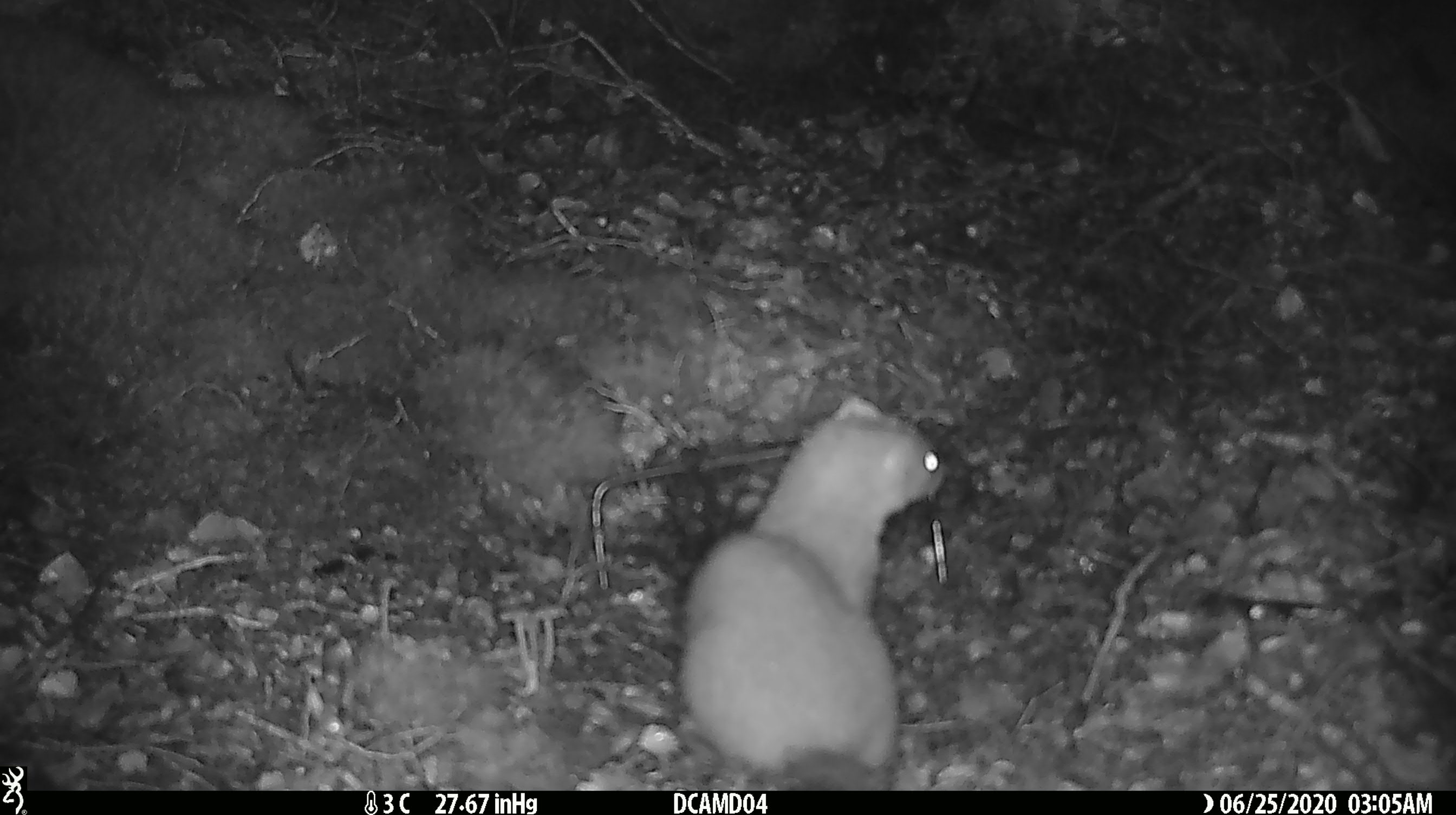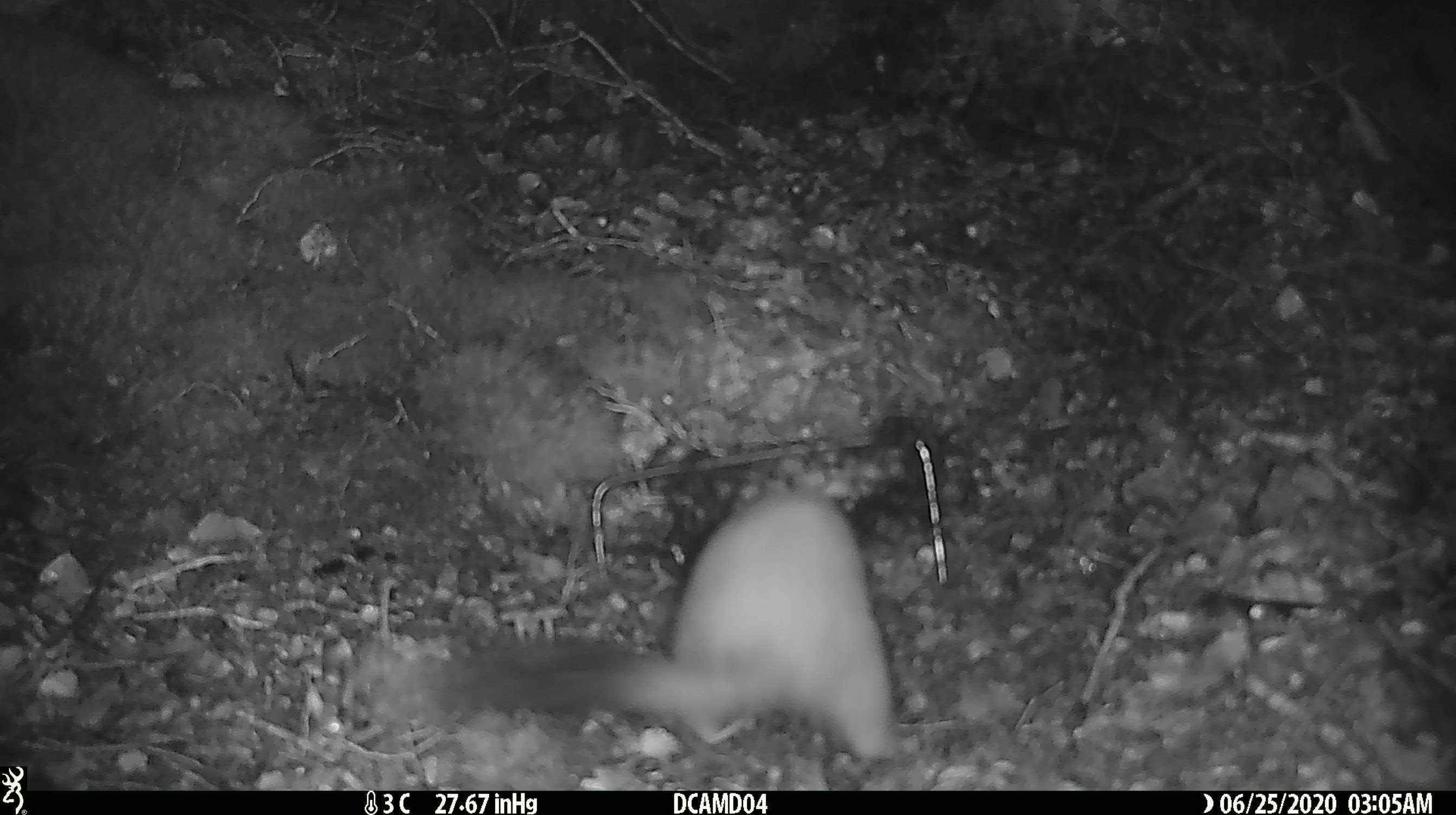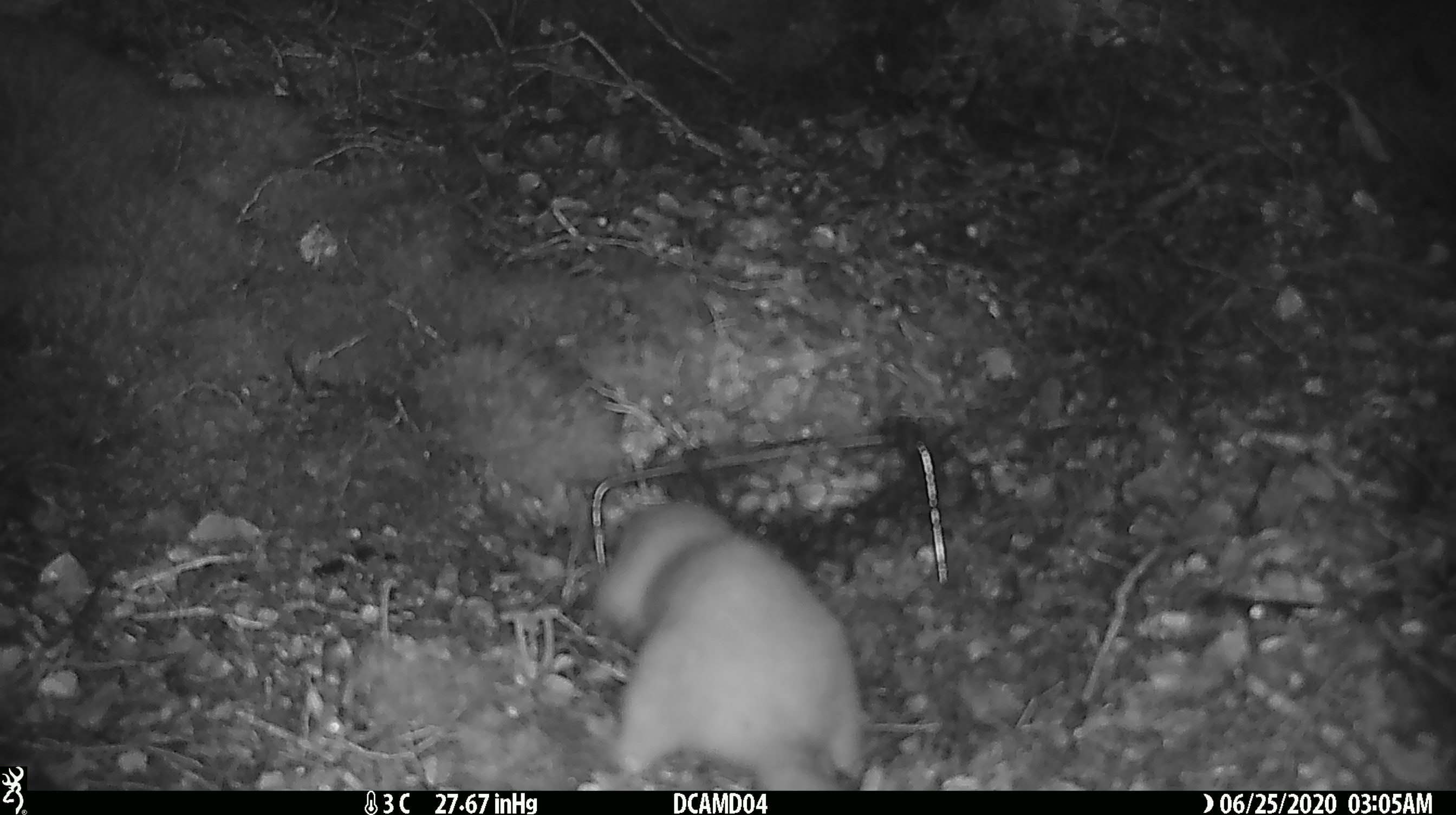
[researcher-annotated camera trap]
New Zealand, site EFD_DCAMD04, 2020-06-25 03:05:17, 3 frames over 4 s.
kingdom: Animalia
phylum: Chordata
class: Mammalia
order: Carnivora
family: Mustelidae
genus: Mustela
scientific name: Mustela erminea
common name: stoat